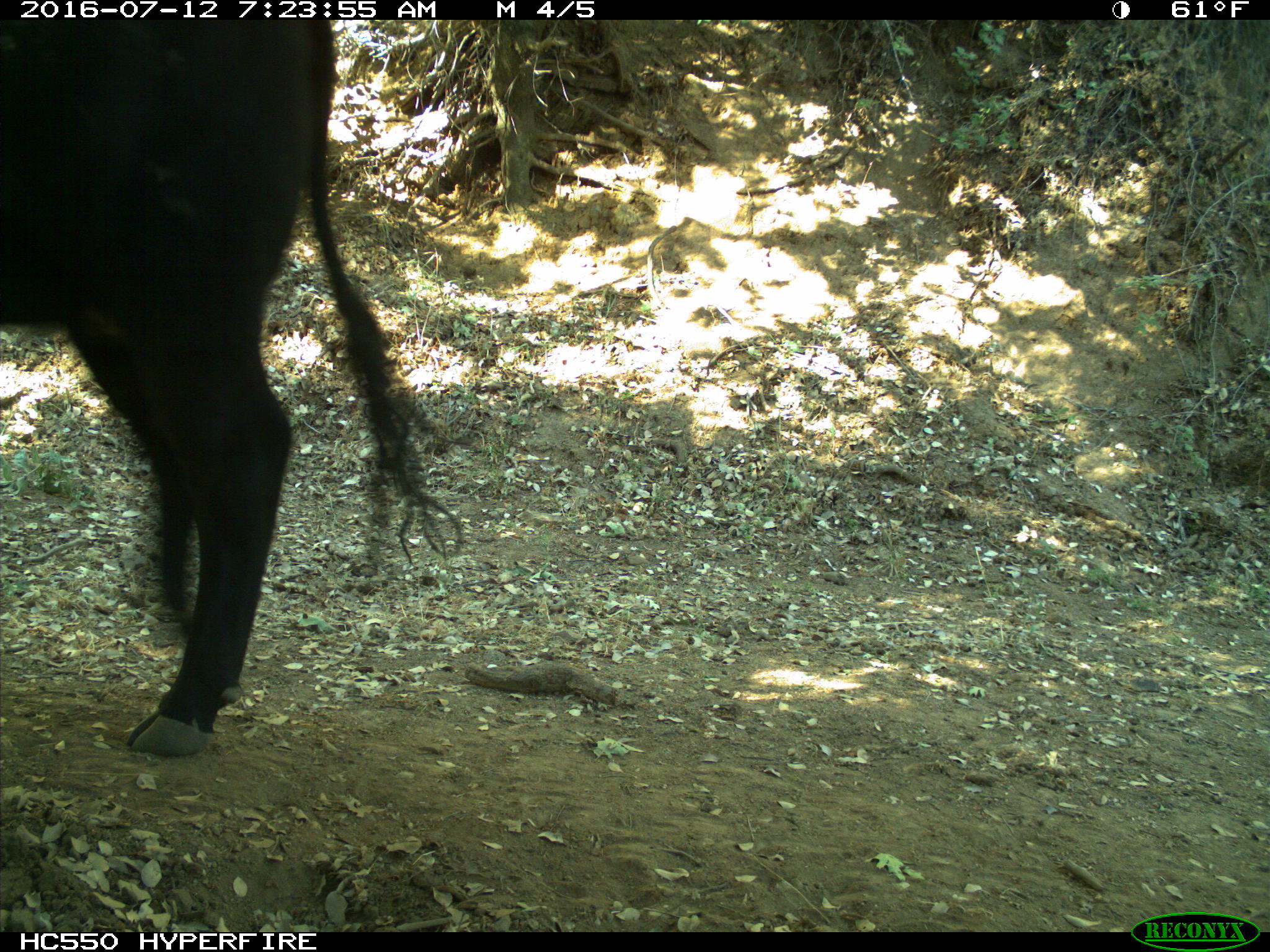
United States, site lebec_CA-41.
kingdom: Animalia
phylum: Chordata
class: Mammalia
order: Artiodactyla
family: Bovidae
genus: Bos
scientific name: Bos taurus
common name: domestic cow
Bos taurus (domestic cow).